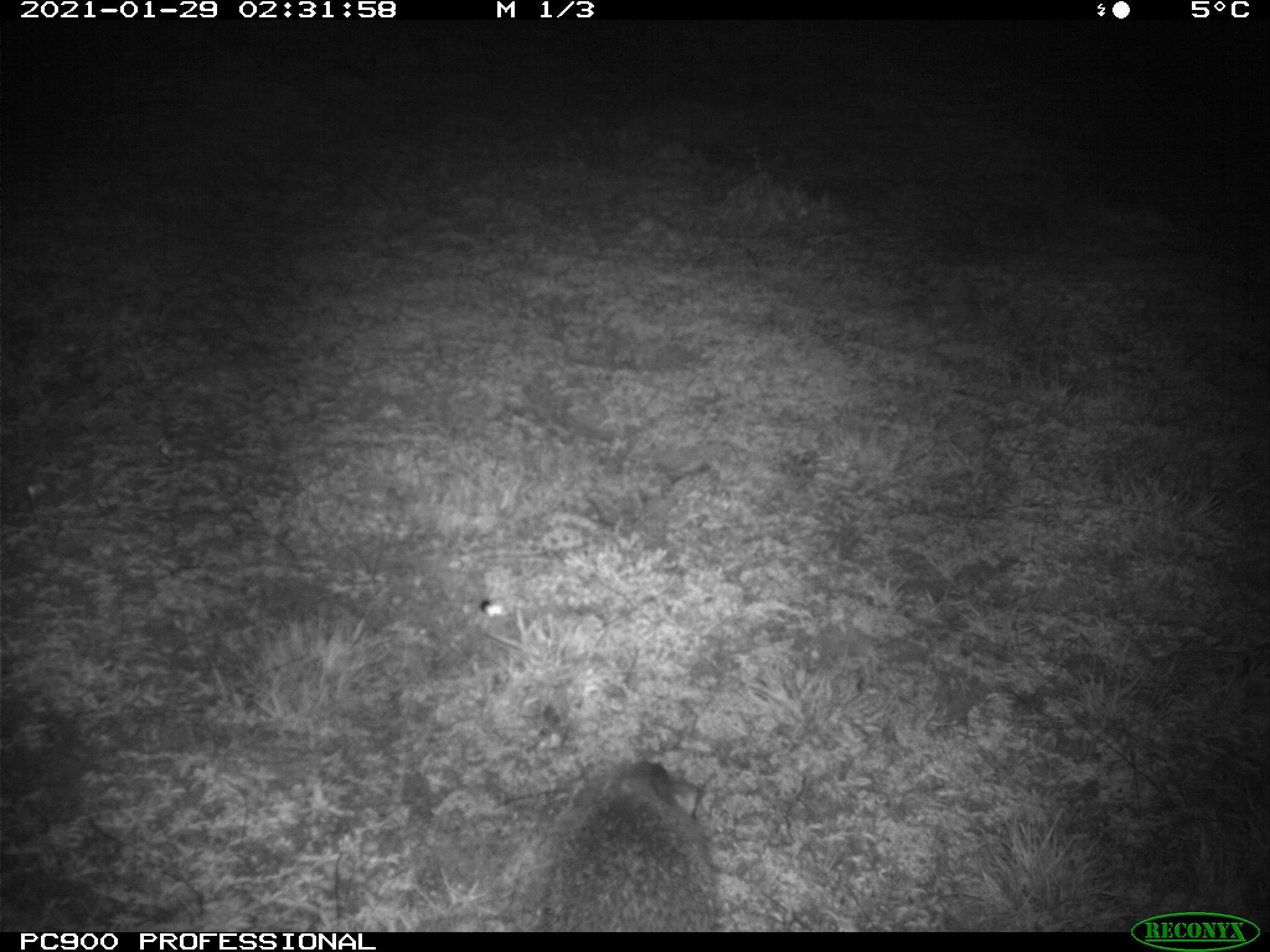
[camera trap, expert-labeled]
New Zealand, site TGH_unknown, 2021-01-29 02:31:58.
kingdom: Animalia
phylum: Chordata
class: Mammalia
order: Eulipotyphla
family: Erinaceidae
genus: Erinaceus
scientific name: Erinaceus europaeus europaeus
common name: european hedgehog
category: hedgehog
Hedgehog (european hedgehog) (Erinaceus europaeus europaeus).